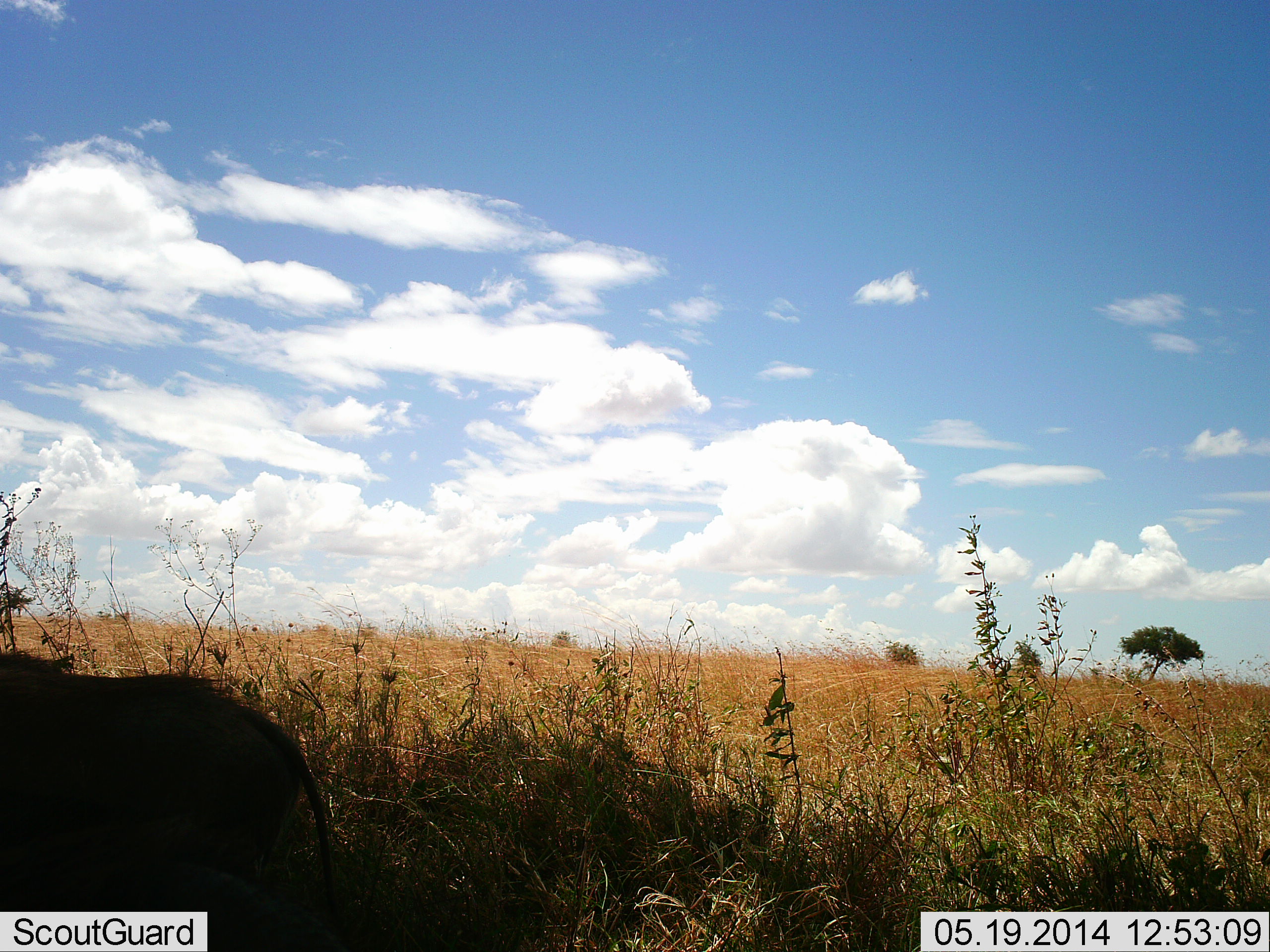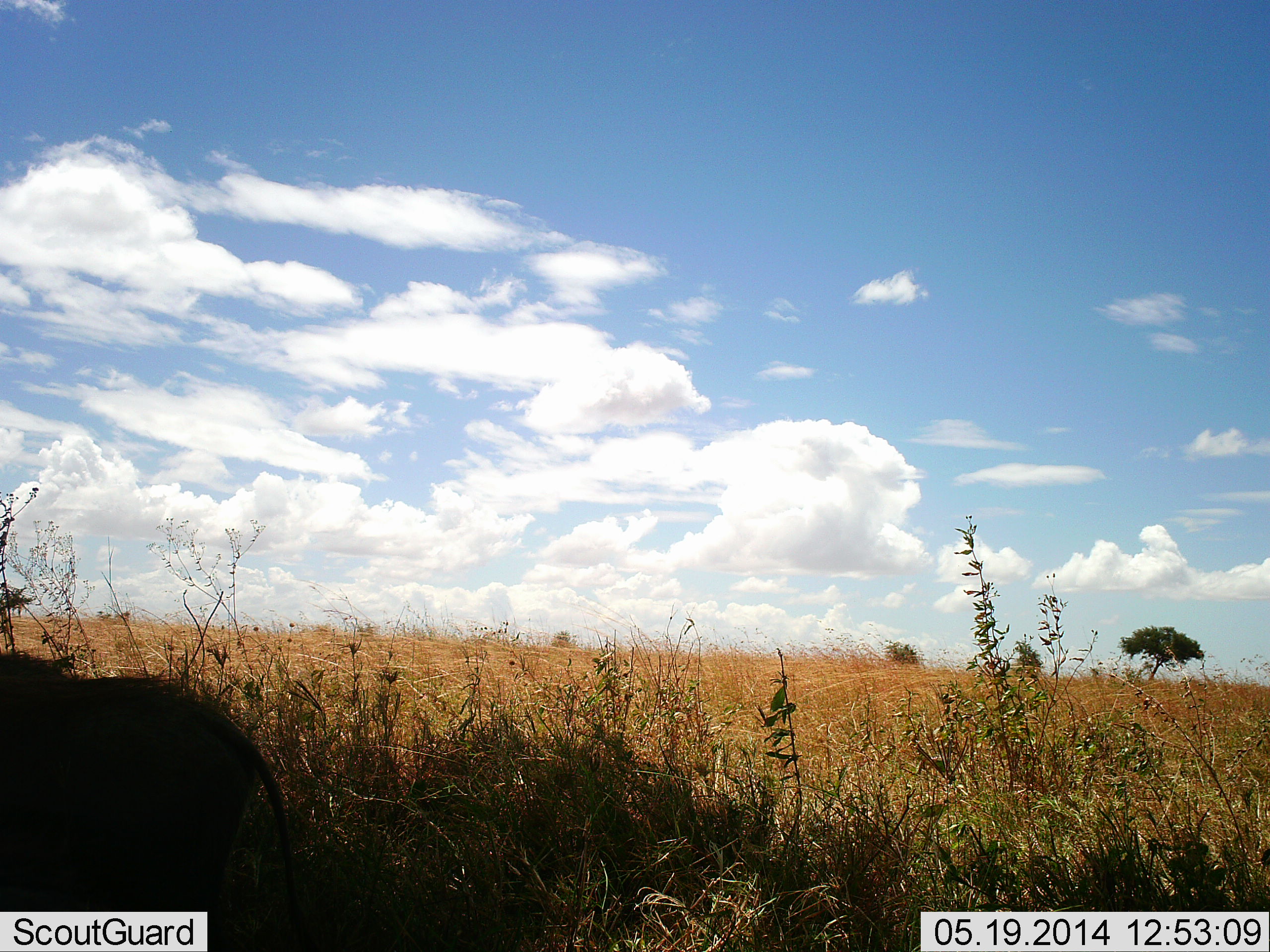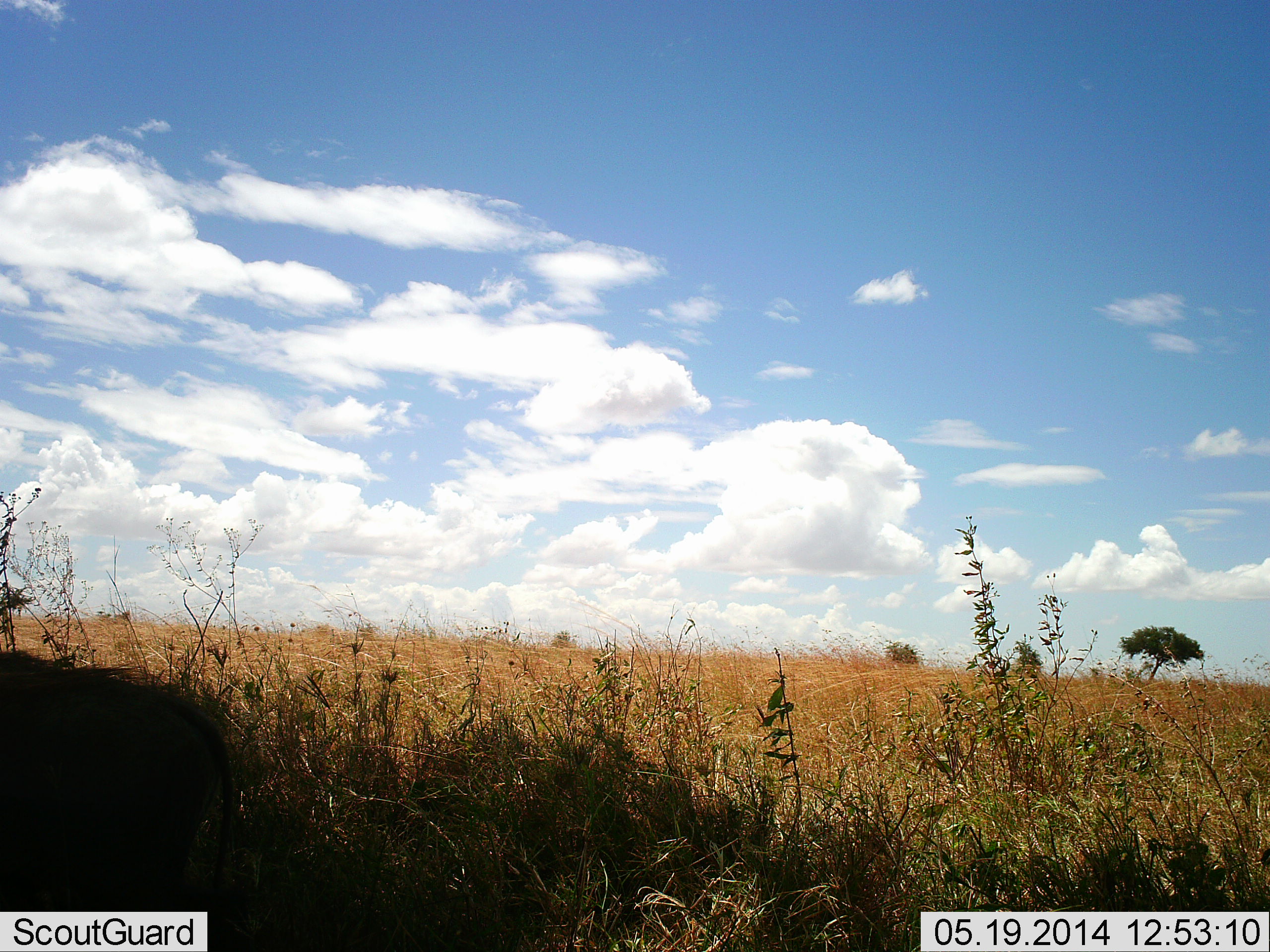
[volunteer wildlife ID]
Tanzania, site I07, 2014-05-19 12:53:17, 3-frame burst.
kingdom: Animalia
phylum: Chordata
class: Mammalia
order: Artiodactyla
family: Suidae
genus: Phacochoerus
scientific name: Phacochoerus africanus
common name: warthog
Warthog (Phacochoerus africanus), count 1. Behavior (volunteer vote fractions): standing 40%, resting 0%, moving 60%, interacting 0%. Young present (vote fraction): 0%. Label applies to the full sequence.